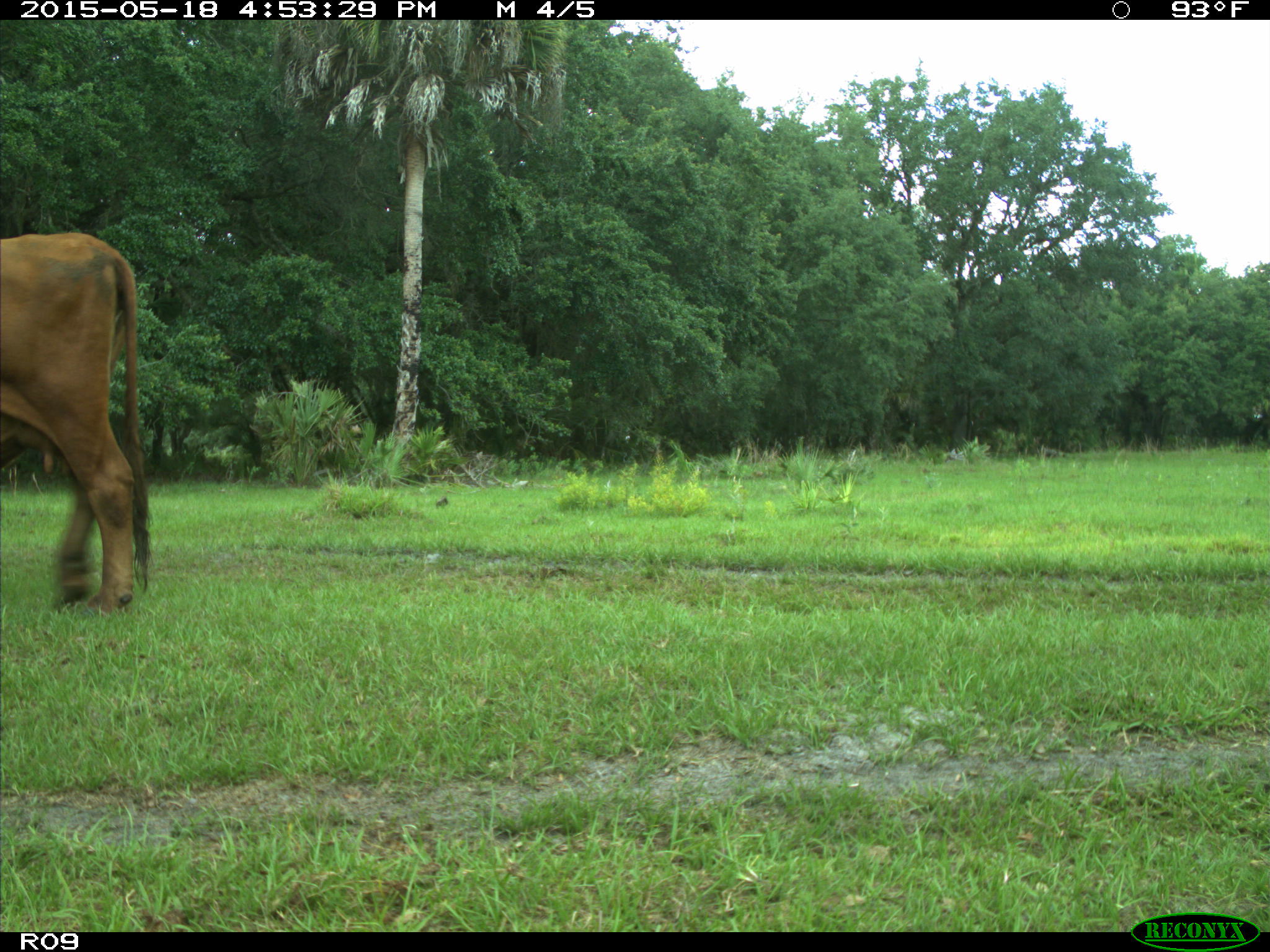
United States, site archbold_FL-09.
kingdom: Animalia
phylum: Chordata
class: Mammalia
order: Artiodactyla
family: Bovidae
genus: Bos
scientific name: Bos taurus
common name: domestic cow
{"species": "Bos taurus (domestic cow)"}